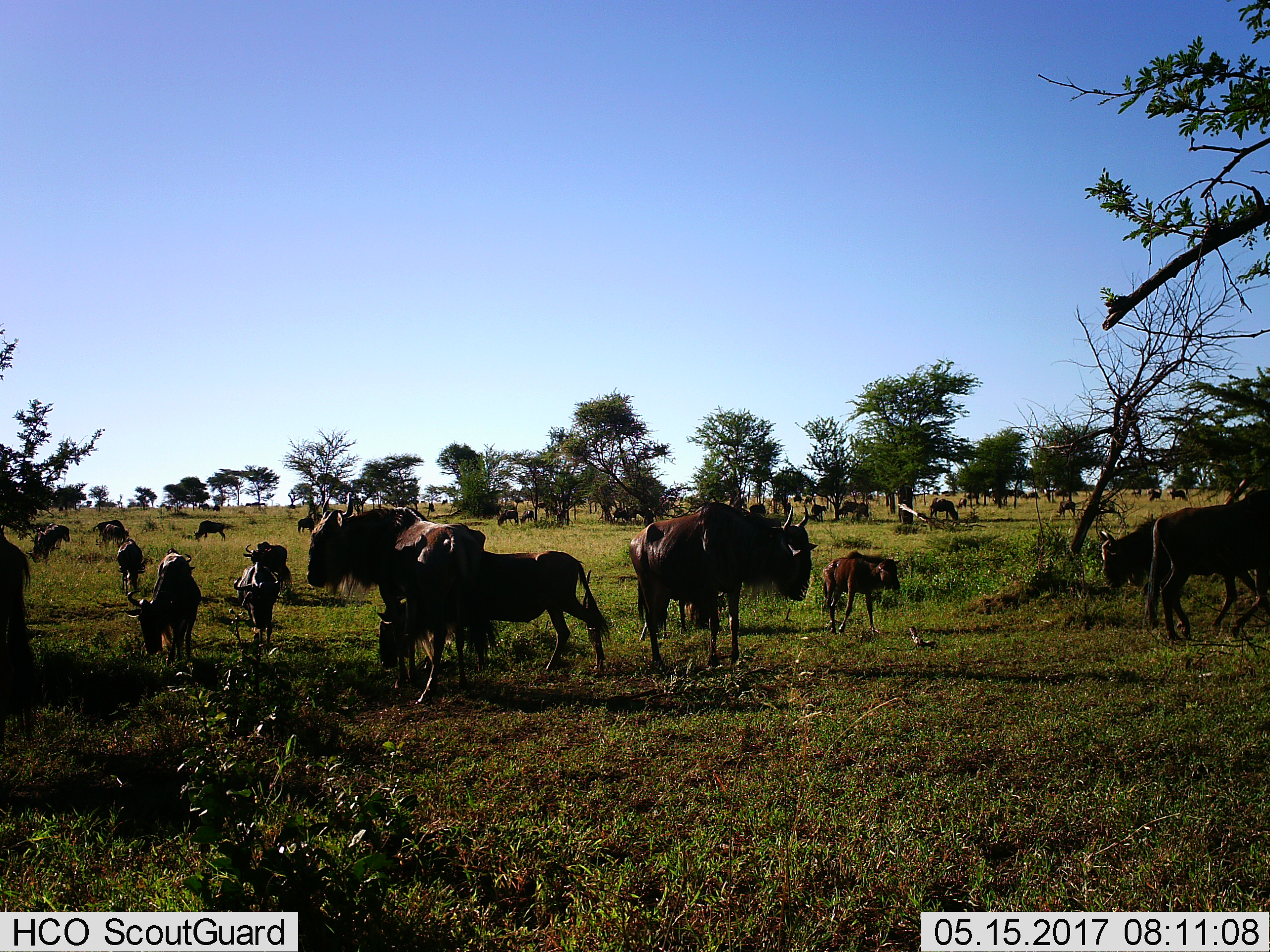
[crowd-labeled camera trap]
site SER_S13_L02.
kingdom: Animalia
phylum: Chordata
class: Mammalia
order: Artiodactyla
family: Bovidae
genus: Connochaetes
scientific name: Connochaetes taurinus taurinus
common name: blue wildebeest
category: wildebeestblue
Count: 11-50.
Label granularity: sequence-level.